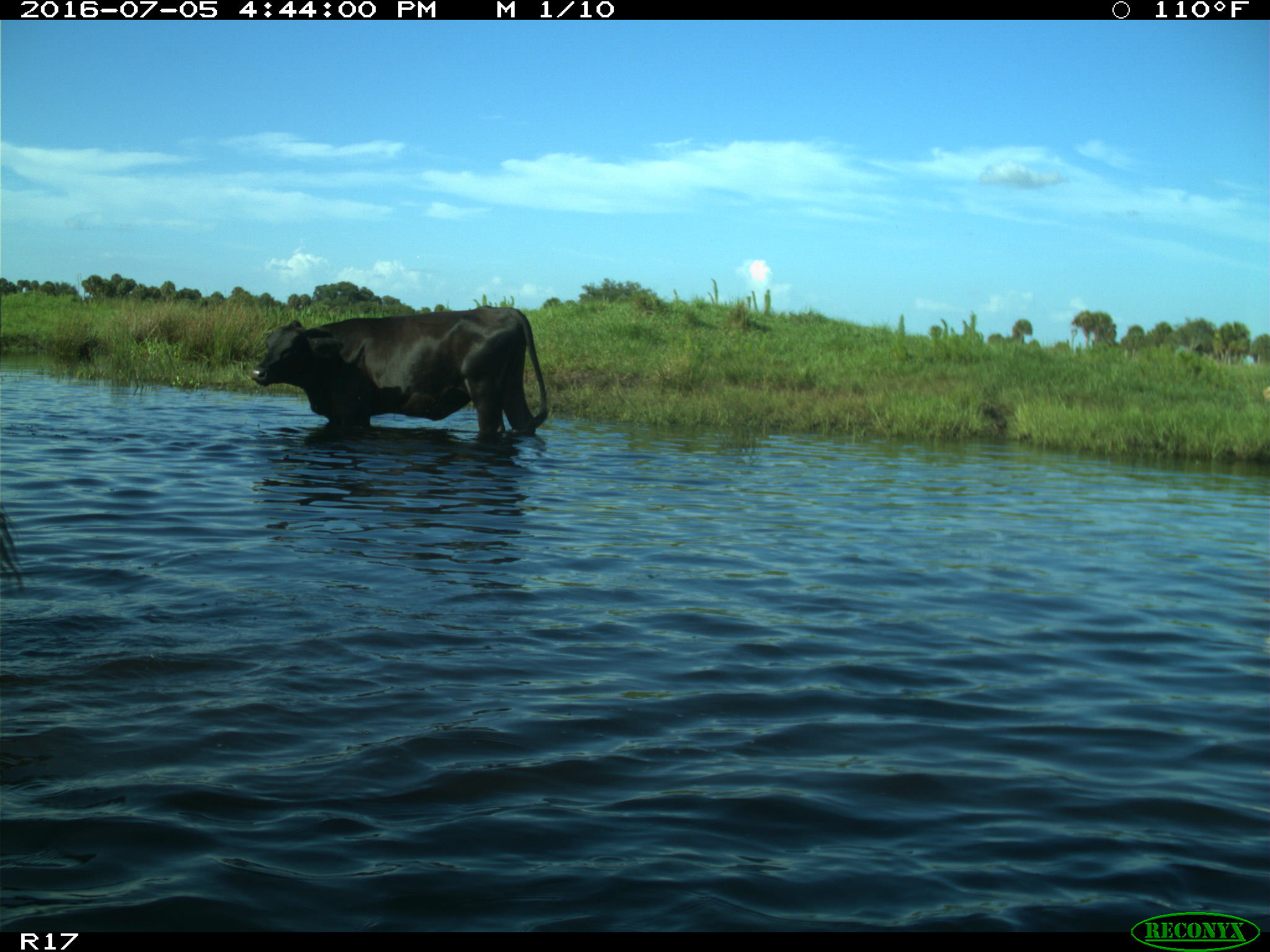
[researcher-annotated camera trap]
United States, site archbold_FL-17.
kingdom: Animalia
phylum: Chordata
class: Mammalia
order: Artiodactyla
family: Bovidae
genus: Bos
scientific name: Bos taurus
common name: domestic cow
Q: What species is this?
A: Bos taurus (domestic cow).